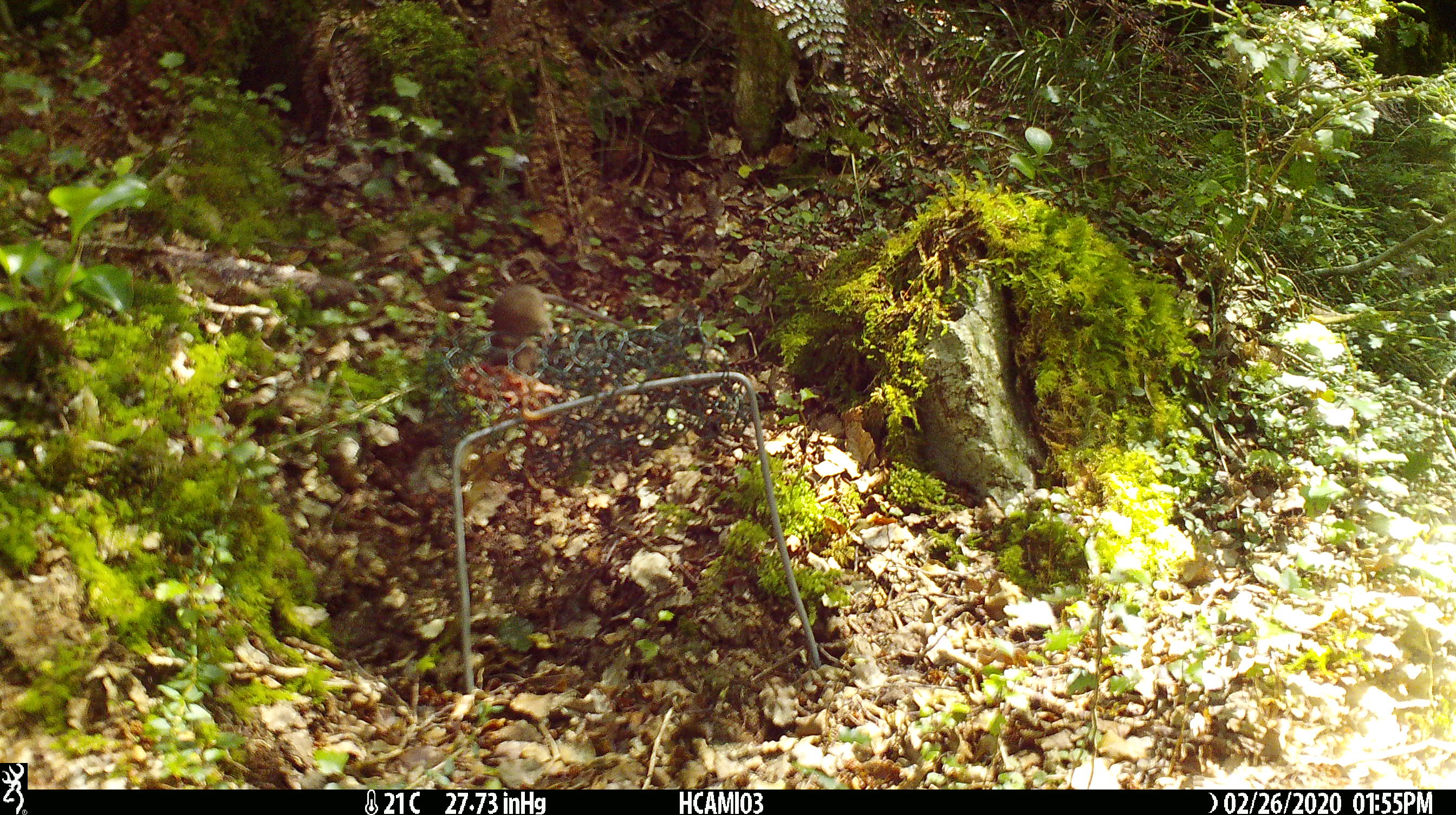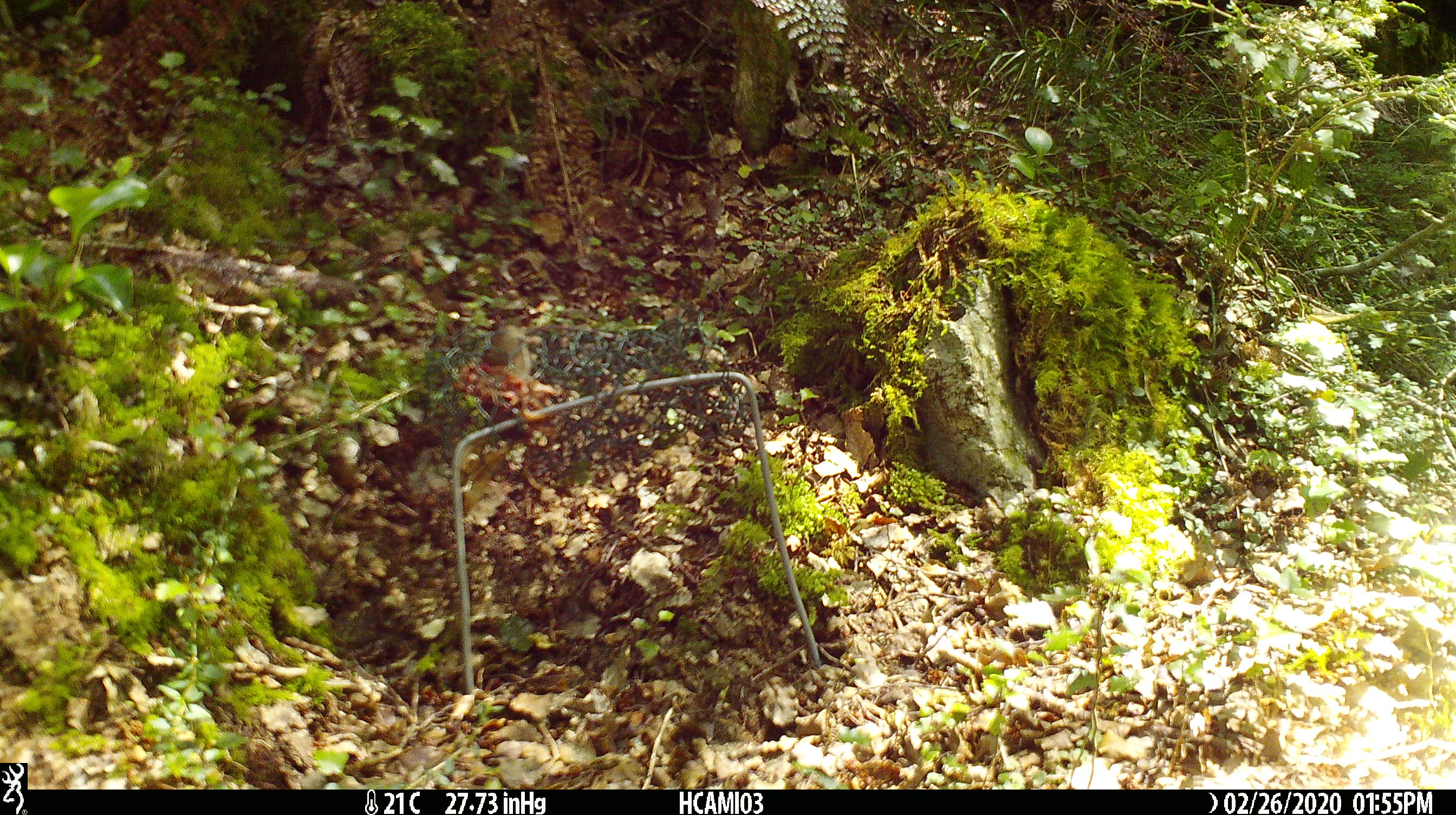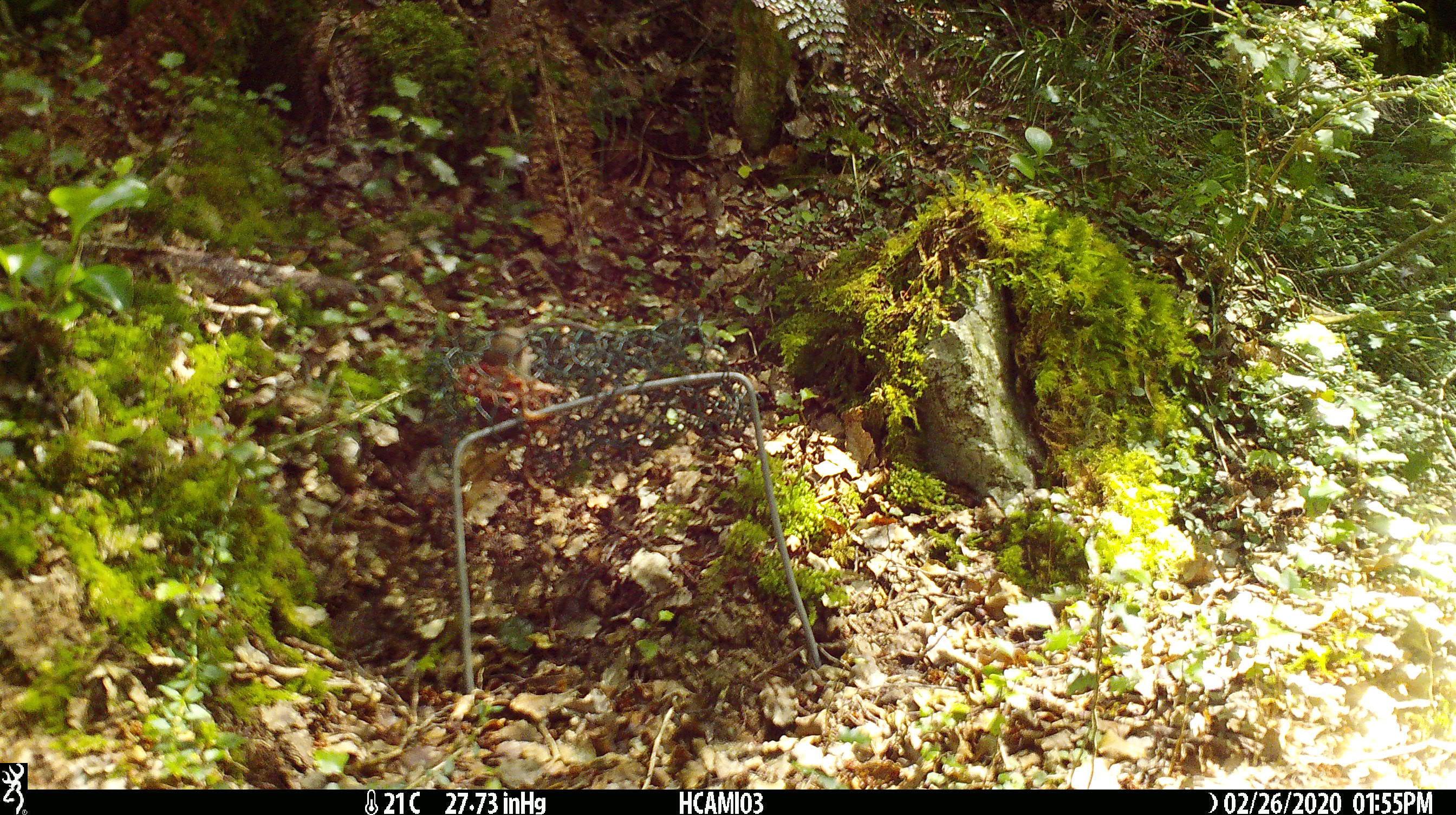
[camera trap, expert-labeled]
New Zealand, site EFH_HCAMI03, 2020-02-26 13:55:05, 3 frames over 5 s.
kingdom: Animalia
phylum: Chordata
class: Mammalia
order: Rodentia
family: Muridae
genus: Mus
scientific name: Mus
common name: mouse